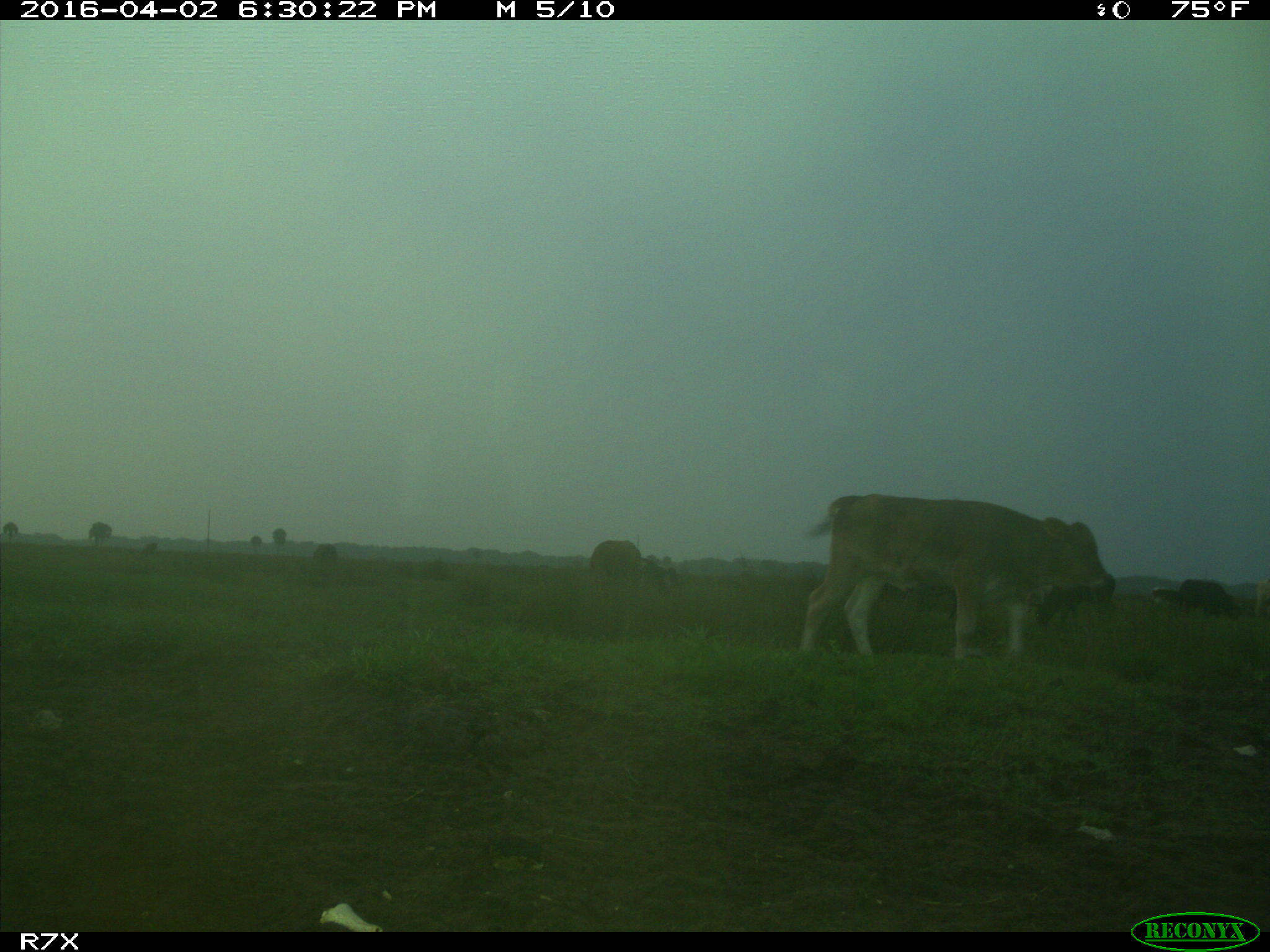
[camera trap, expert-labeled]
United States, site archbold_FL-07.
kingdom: Animalia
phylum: Chordata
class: Mammalia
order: Artiodactyla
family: Bovidae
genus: Bos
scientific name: Bos taurus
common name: domestic cow